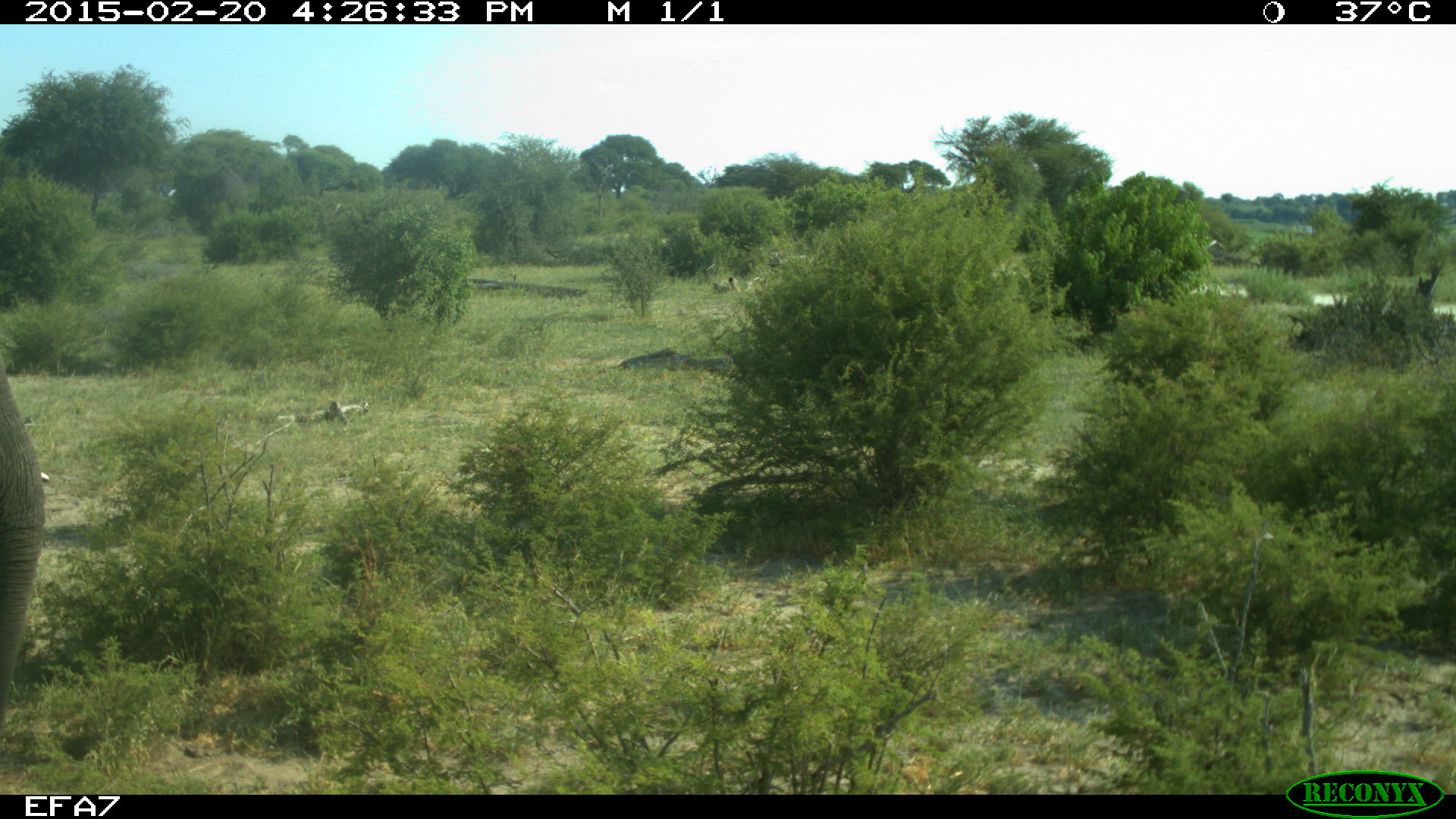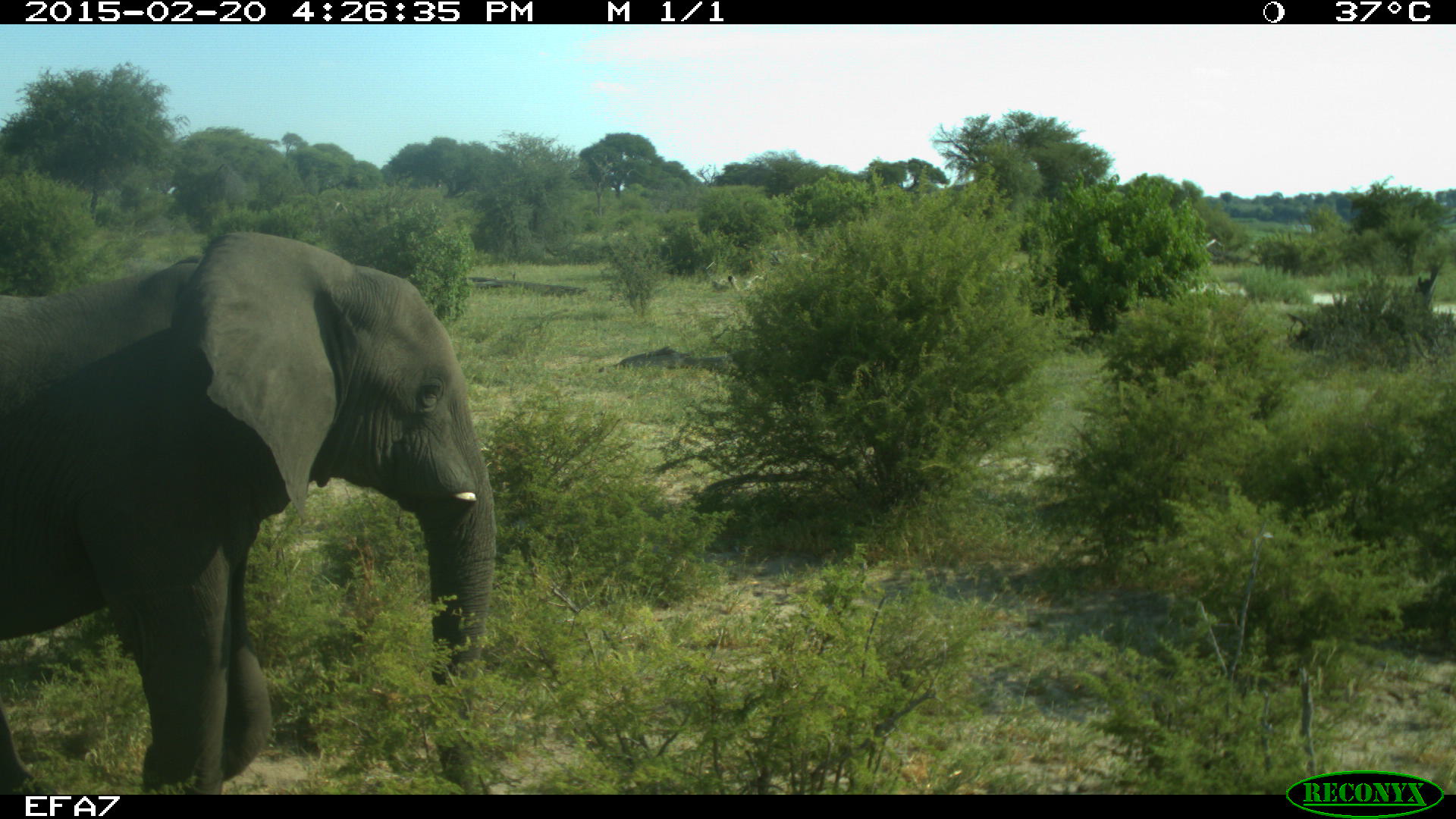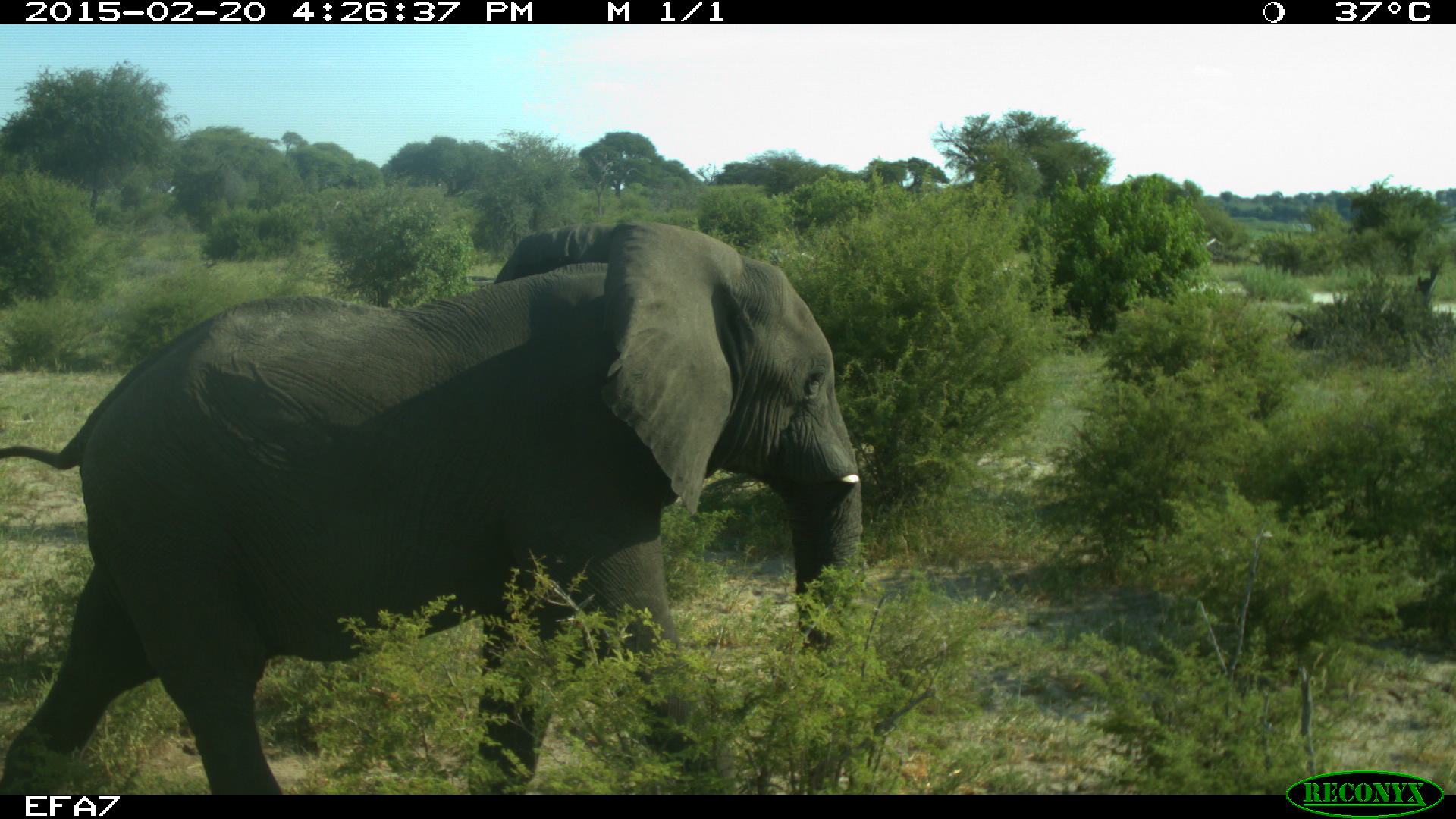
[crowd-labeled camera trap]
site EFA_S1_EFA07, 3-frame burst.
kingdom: Animalia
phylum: Chordata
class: Mammalia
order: Proboscidea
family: Elephantidae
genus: Loxodonta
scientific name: Loxodonta africana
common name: african bush elephant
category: elephant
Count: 1.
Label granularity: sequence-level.